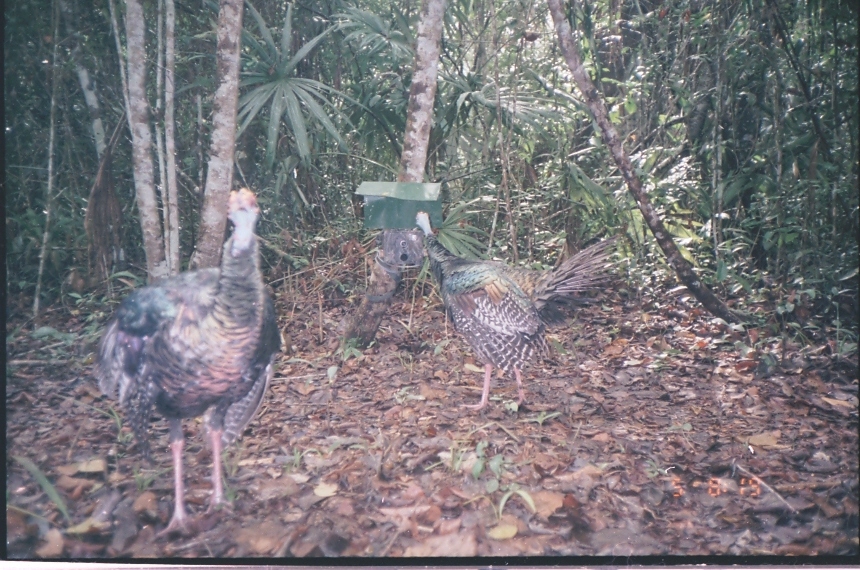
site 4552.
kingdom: Animalia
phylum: Chordata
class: Aves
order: Galliformes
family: Phasianidae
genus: Meleagris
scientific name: Meleagris ocellata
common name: ocellated turkey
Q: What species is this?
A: Meleagris ocellata (ocellated turkey).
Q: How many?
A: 1.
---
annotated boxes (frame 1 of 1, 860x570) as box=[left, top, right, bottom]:
meleagris ocellata: box=[92, 185, 286, 540]; box=[414, 210, 623, 411]